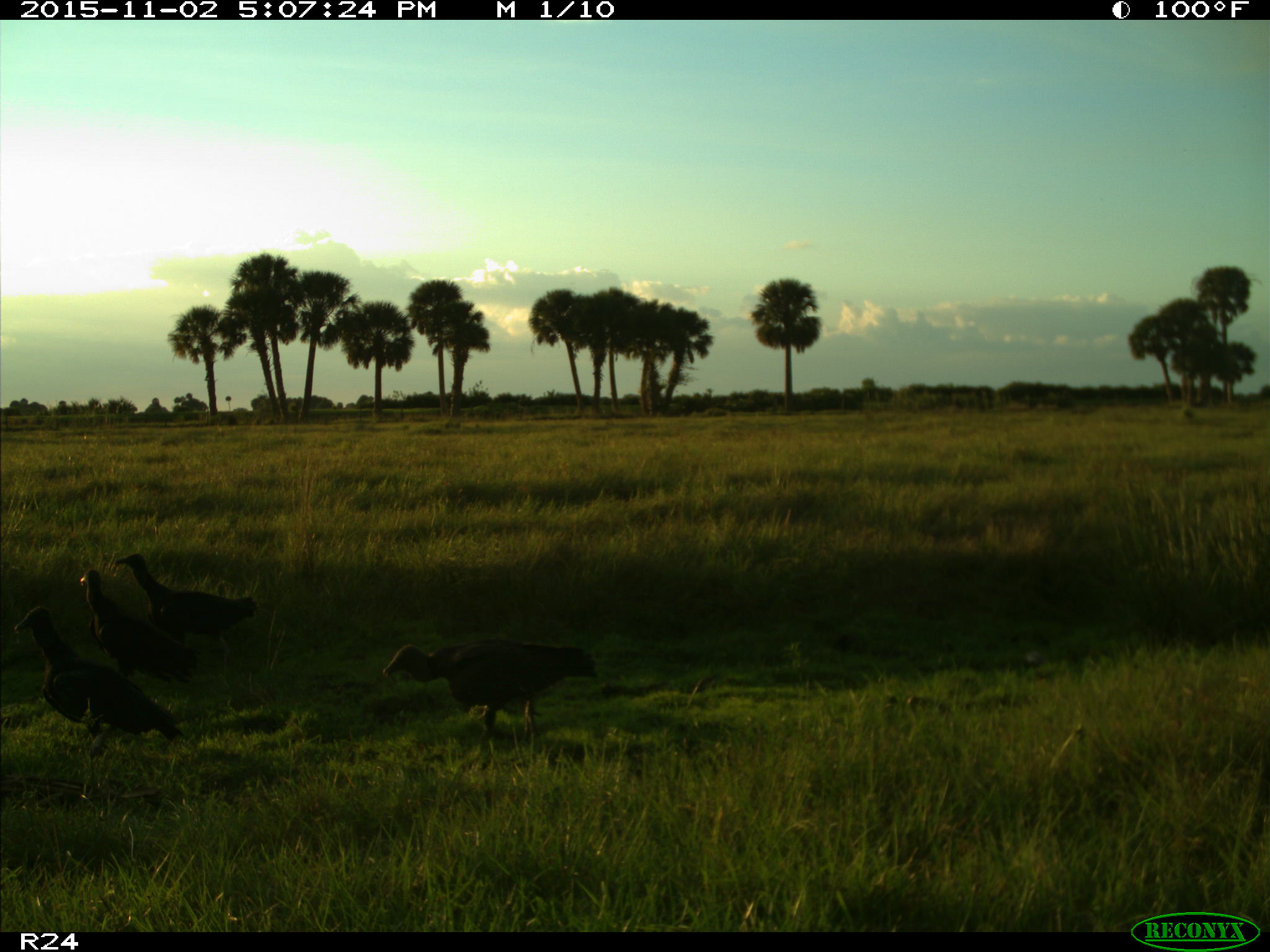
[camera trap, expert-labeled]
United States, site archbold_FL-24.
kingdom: Animalia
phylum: Chordata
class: Aves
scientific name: Aves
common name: birds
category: unidentified bird